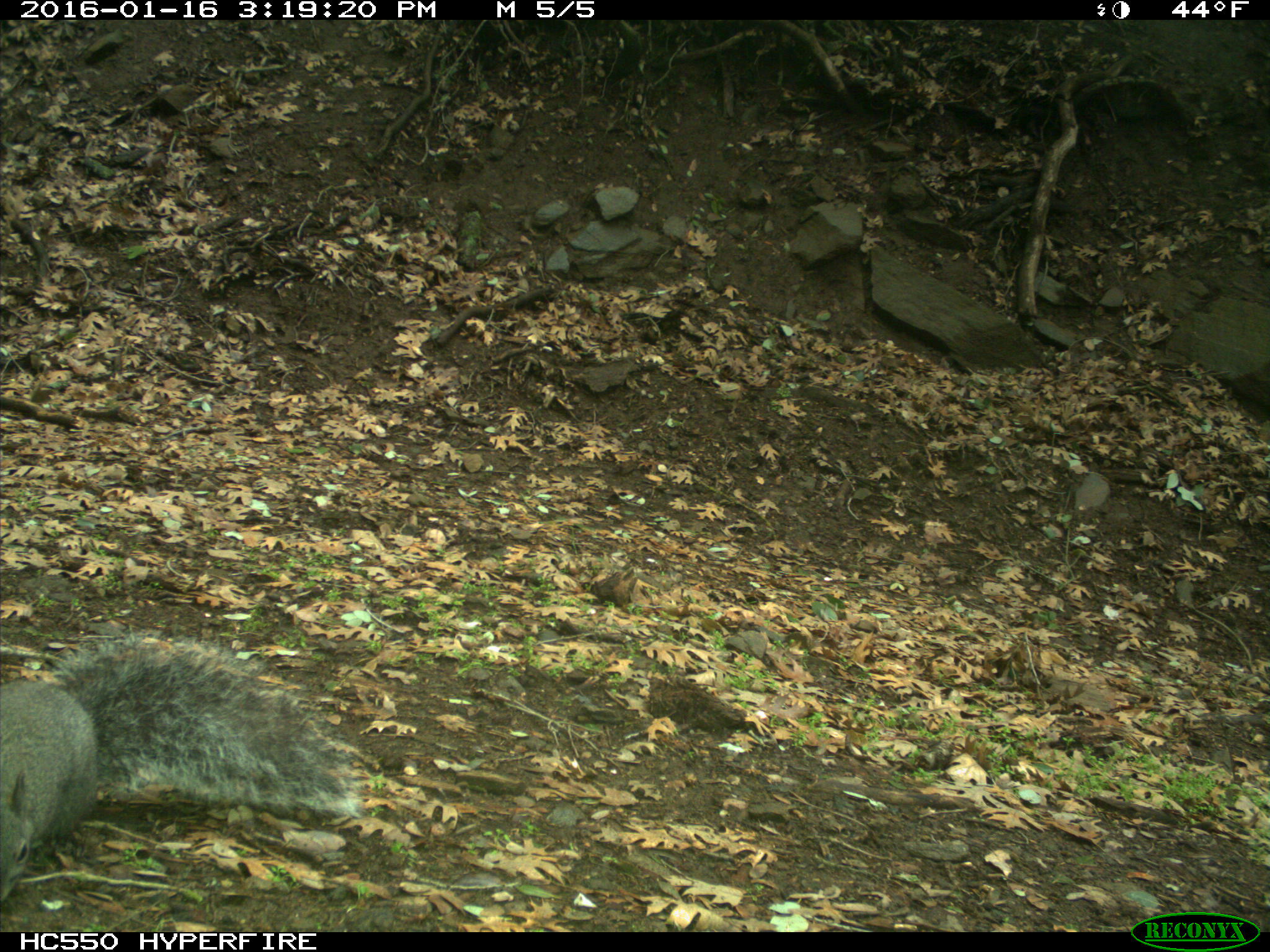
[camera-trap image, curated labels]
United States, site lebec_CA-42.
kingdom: Animalia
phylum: Chordata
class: Mammalia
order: Rodentia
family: Sciuridae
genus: Sciurus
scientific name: Sciurus carolinensis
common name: eastern gray squirrel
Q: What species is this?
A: Sciurus carolinensis (eastern gray squirrel).